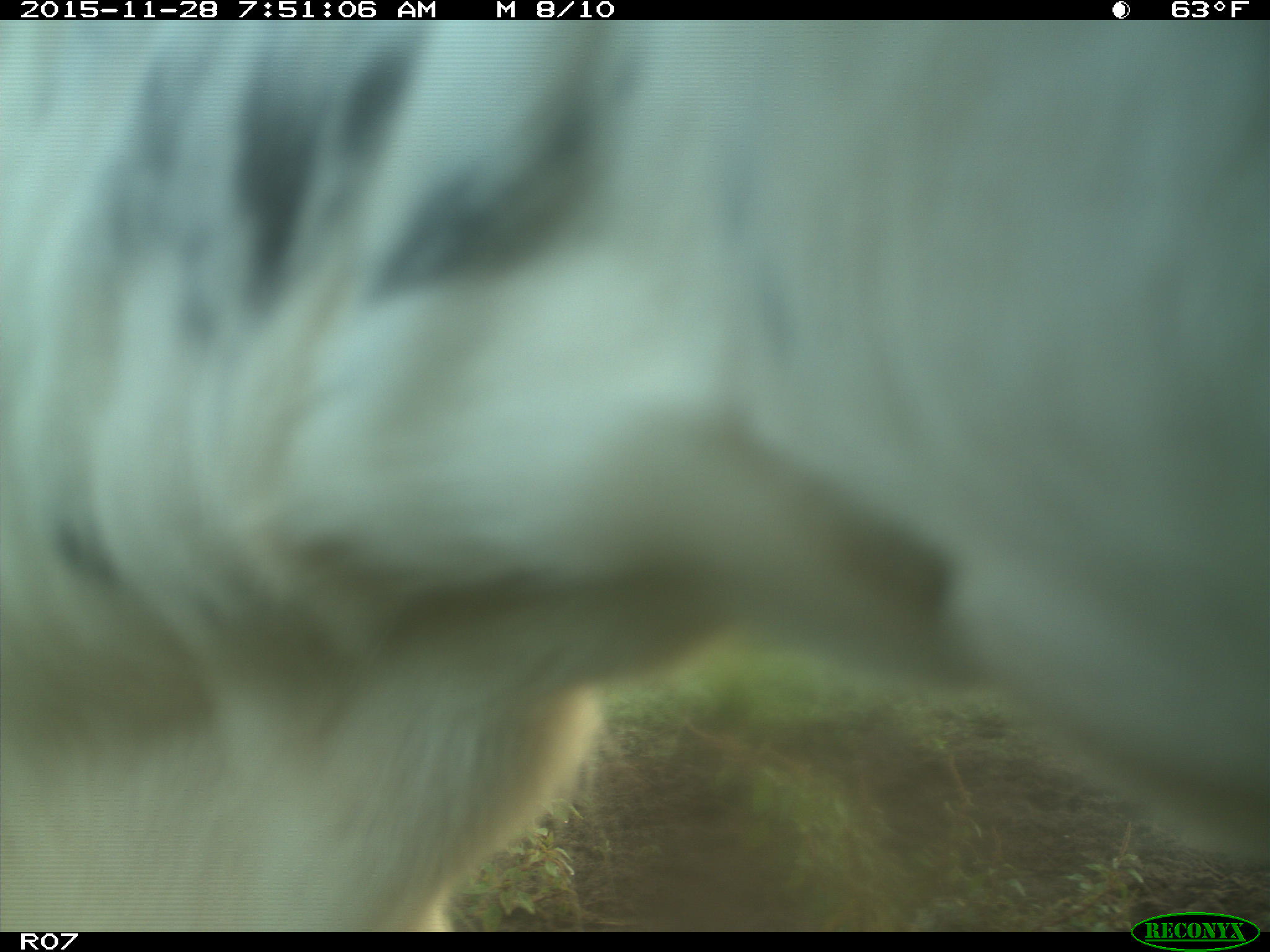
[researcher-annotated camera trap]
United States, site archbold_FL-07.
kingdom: Animalia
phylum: Chordata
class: Mammalia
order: Artiodactyla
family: Bovidae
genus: Bos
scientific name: Bos taurus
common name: domestic cow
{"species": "Bos taurus (domestic cow)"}